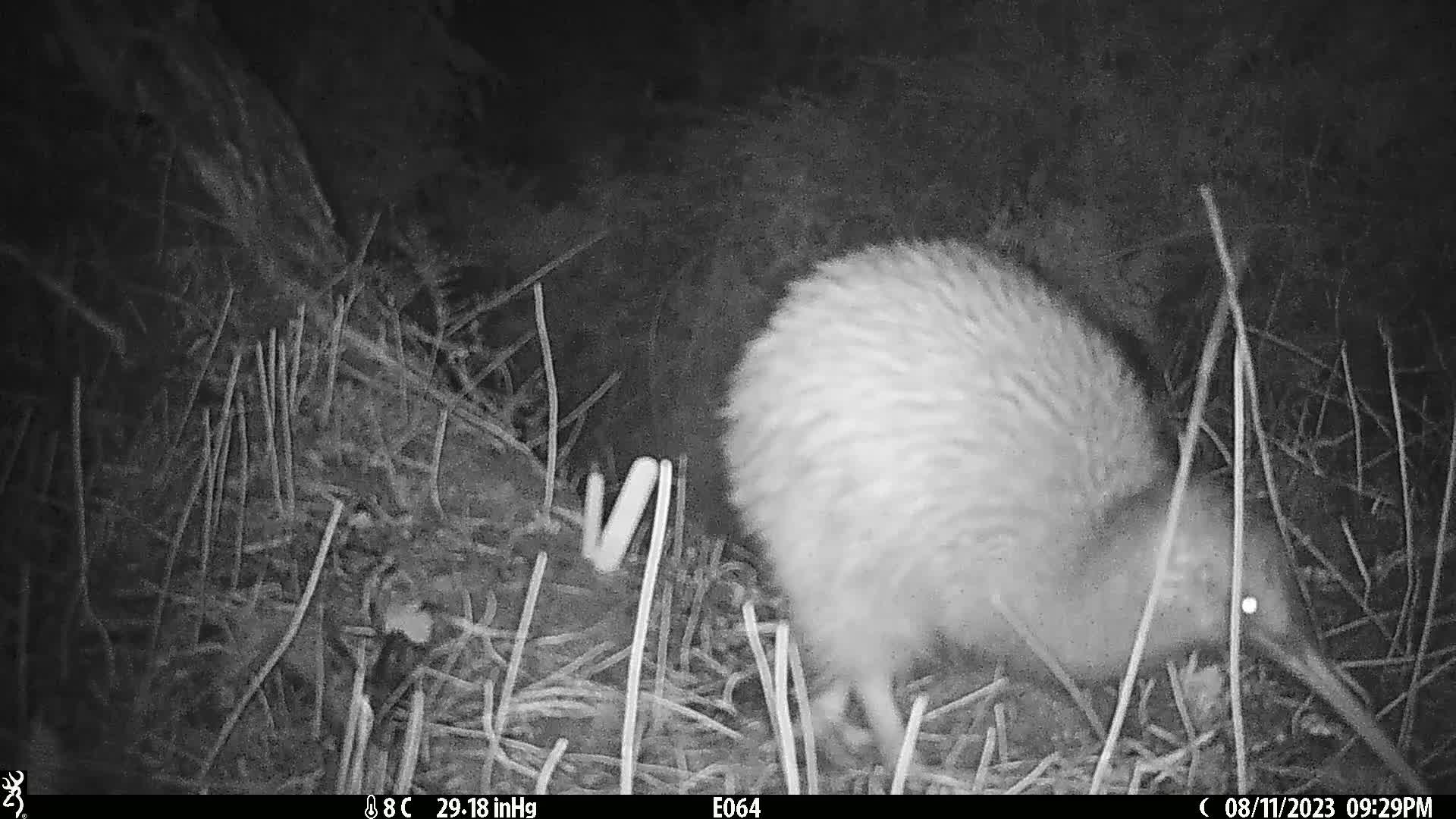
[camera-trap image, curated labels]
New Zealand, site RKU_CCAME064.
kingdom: Animalia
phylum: Chordata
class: Aves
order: Apterygiformes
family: Apterygidae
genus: Apteryx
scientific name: Apteryx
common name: kiwi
Kiwi (Apteryx).